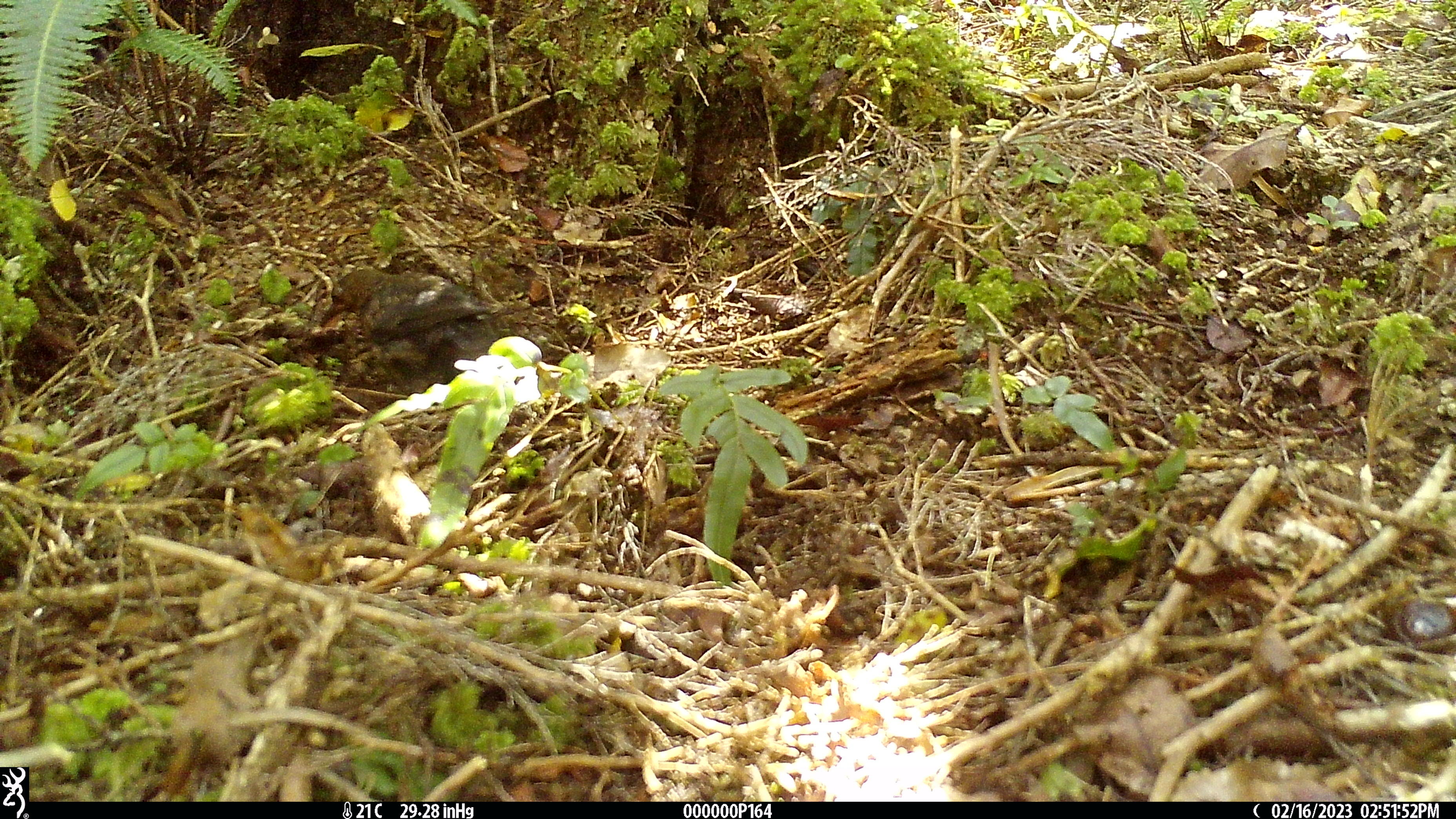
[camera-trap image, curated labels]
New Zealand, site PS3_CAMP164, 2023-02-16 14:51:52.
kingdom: Animalia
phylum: Chordata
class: Aves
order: Passeriformes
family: Turdidae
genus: Turdus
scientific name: Turdus merula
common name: eurasian blackbird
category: blackbird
Blackbird (eurasian blackbird) (Turdus merula).